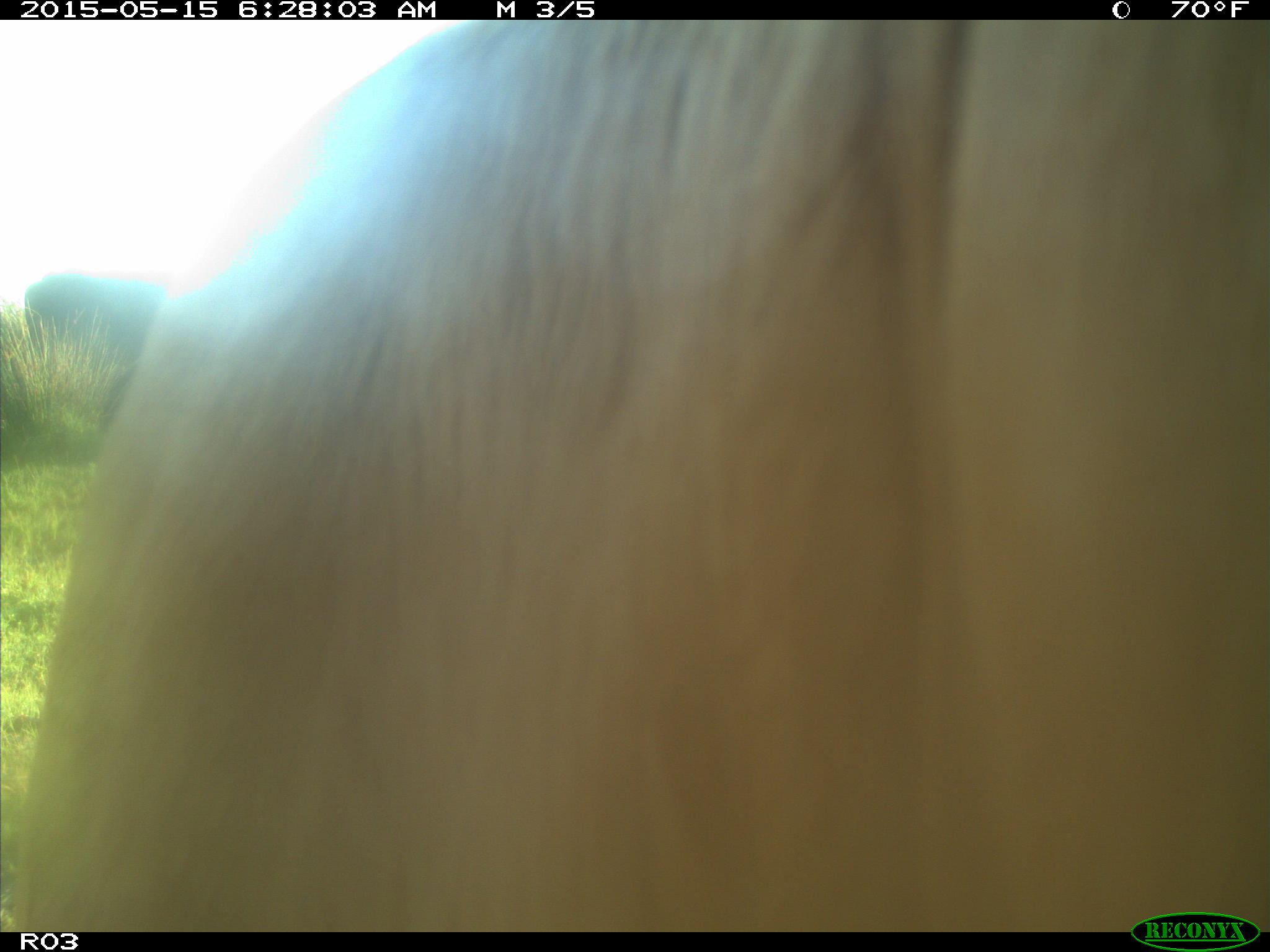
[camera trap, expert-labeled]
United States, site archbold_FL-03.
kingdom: Animalia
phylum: Chordata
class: Mammalia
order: Artiodactyla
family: Bovidae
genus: Bos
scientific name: Bos taurus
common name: domestic cow